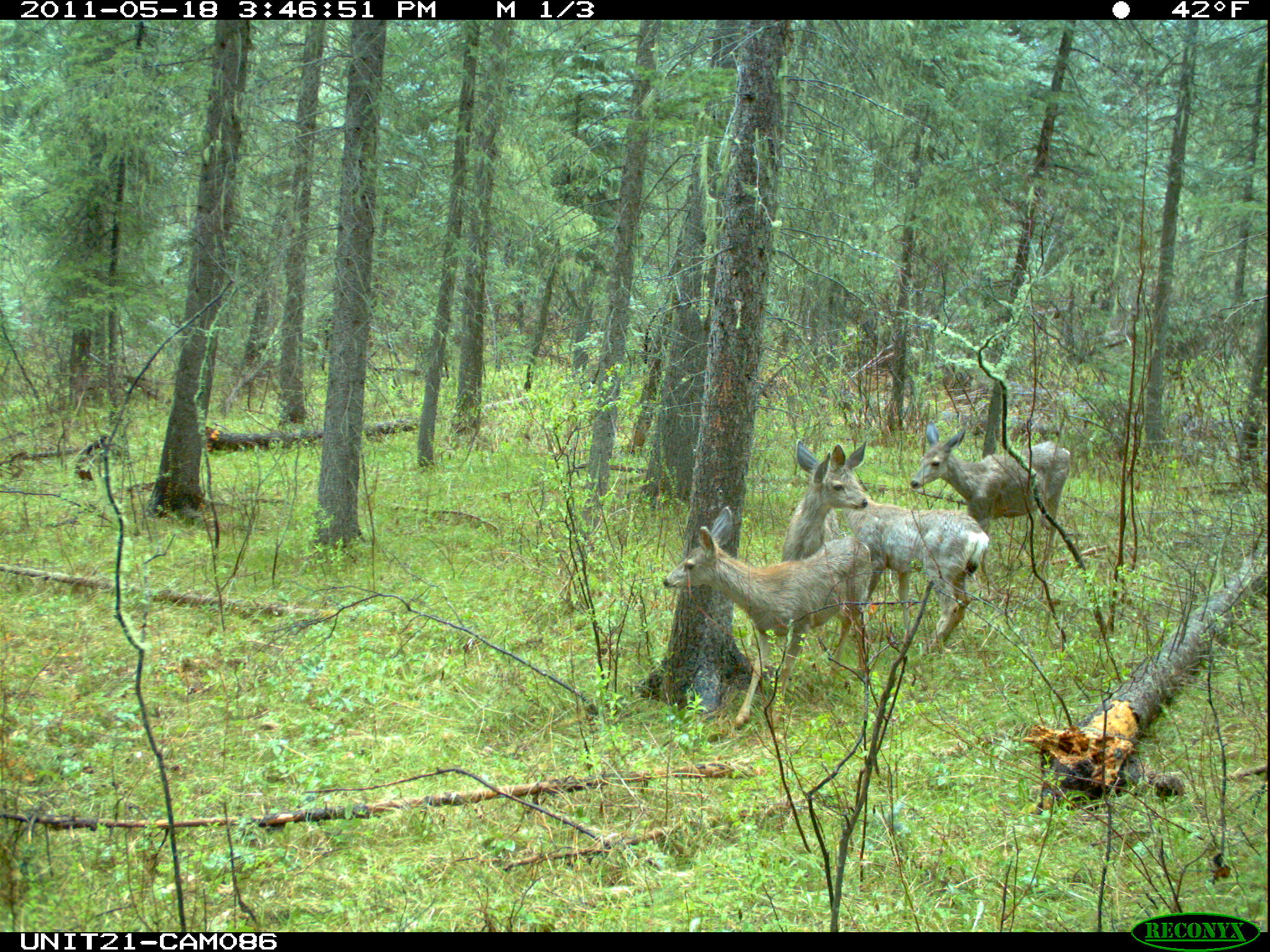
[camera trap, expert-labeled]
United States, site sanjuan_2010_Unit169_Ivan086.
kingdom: Animalia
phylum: Chordata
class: Mammalia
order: Artiodactyla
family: Cervidae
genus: Odocoileus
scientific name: Odocoileus hemionus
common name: mule deer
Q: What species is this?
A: Odocoileus hemionus (mule deer).